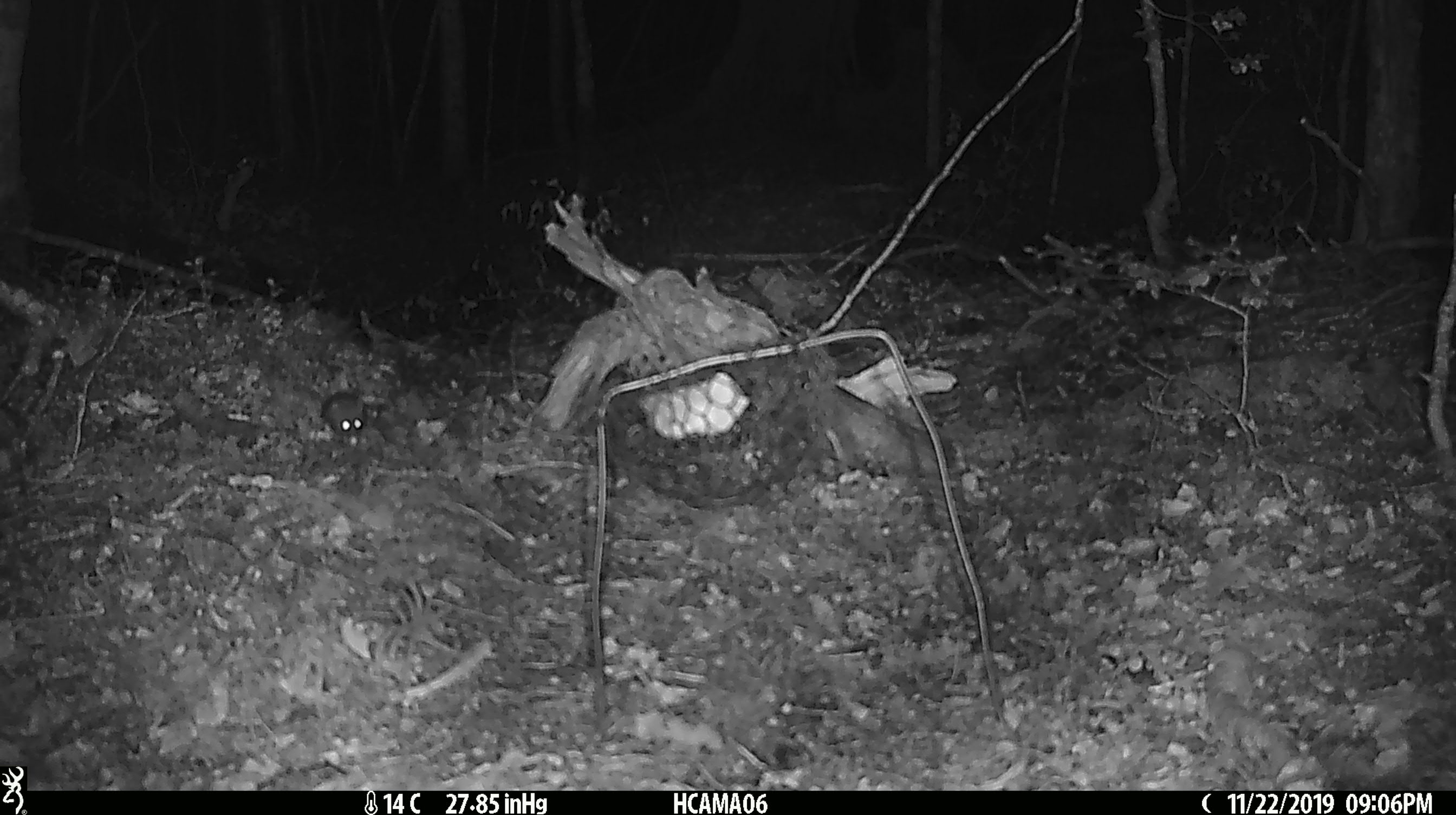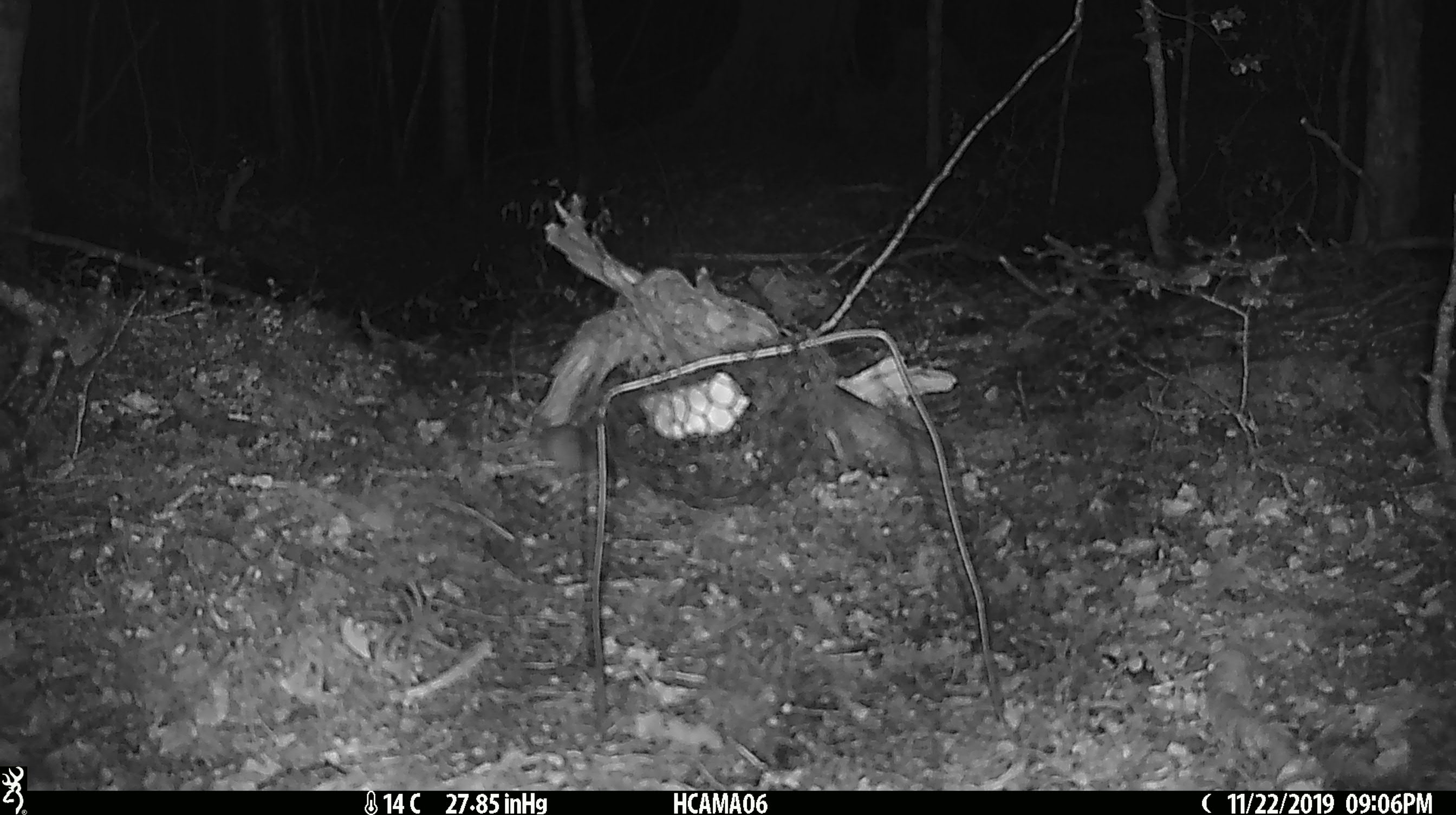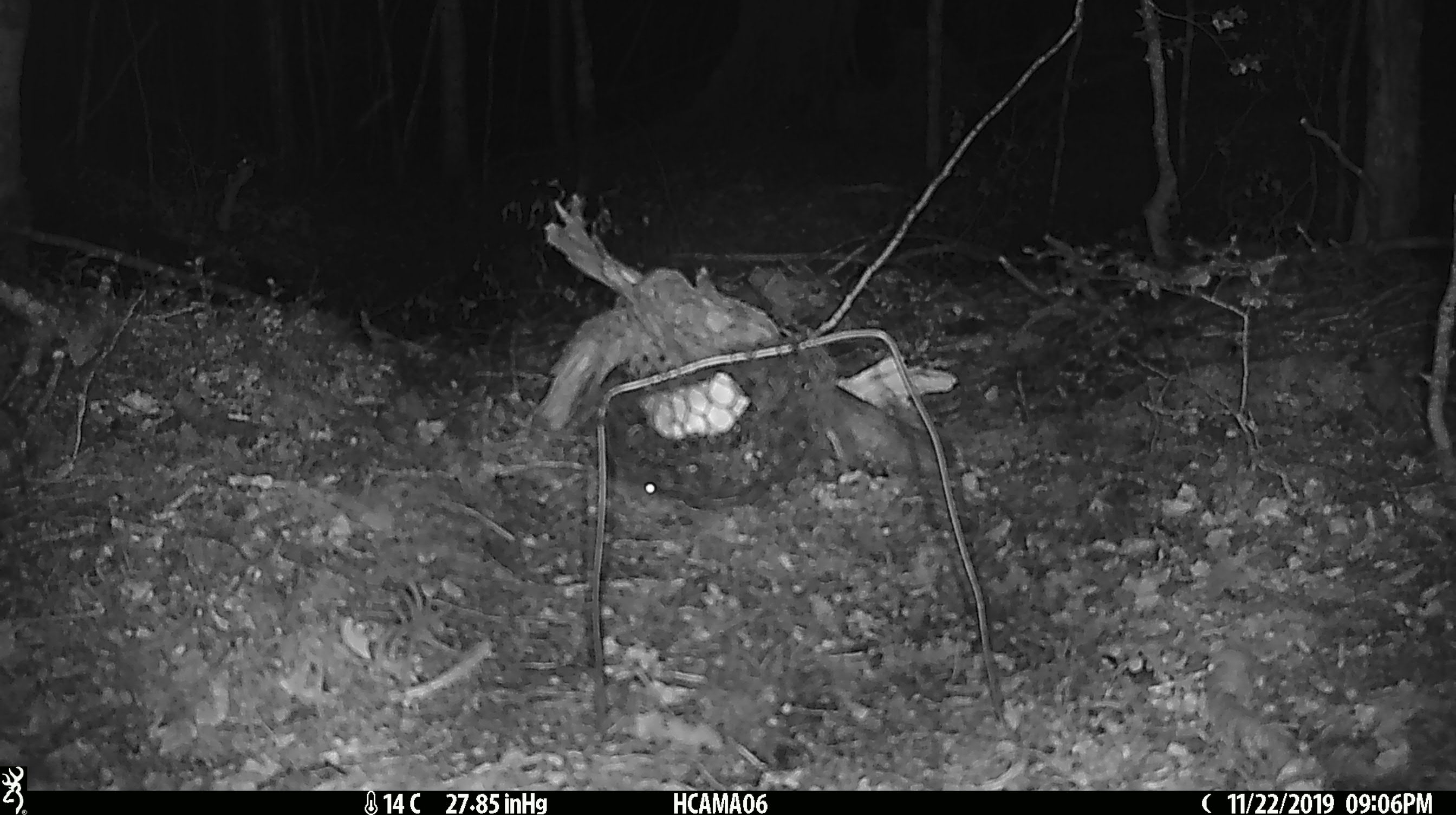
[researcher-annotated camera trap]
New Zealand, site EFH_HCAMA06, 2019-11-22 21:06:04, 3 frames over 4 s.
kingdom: Animalia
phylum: Chordata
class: Mammalia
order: Rodentia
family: Muridae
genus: Mus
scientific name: Mus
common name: mouse